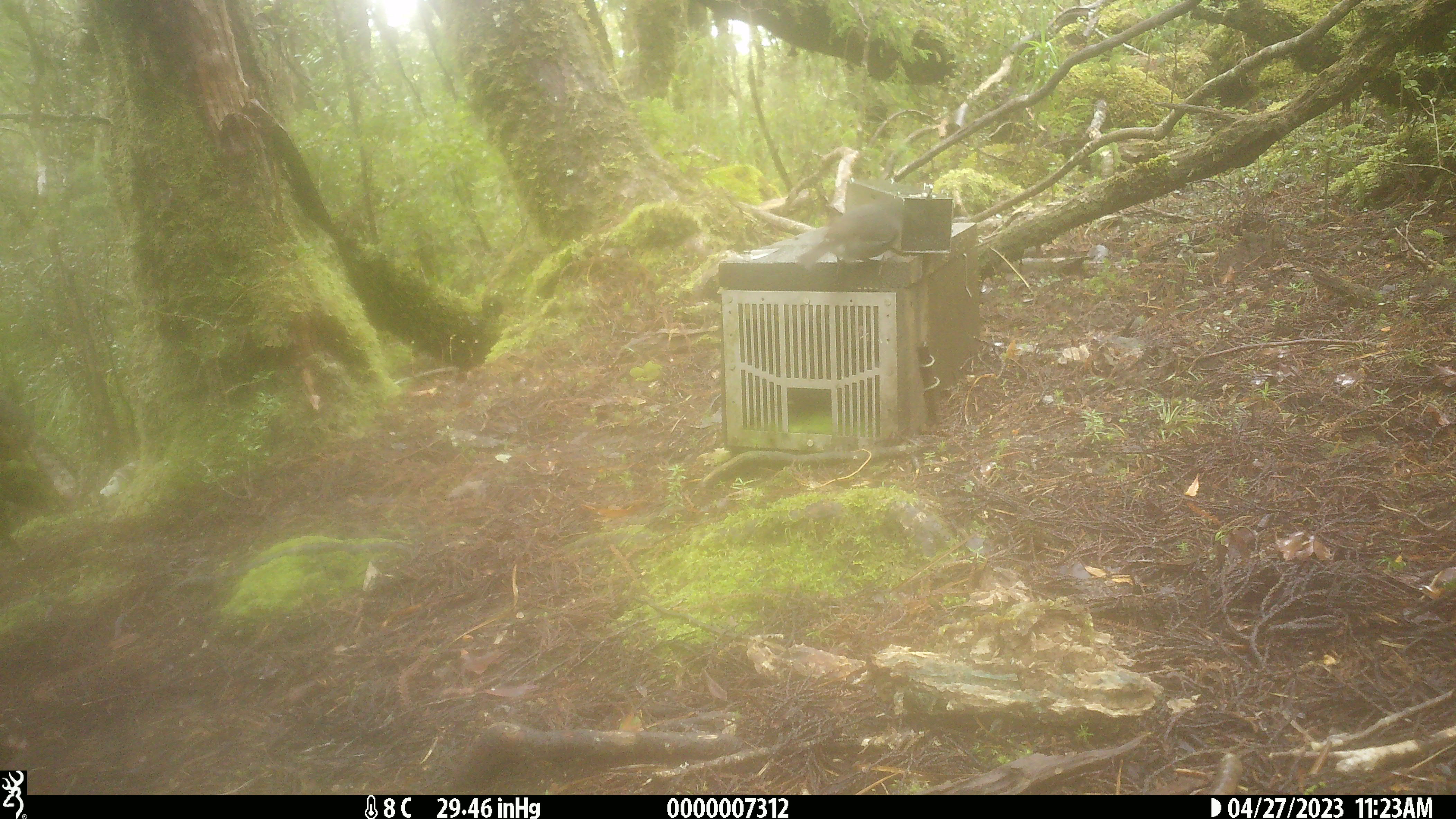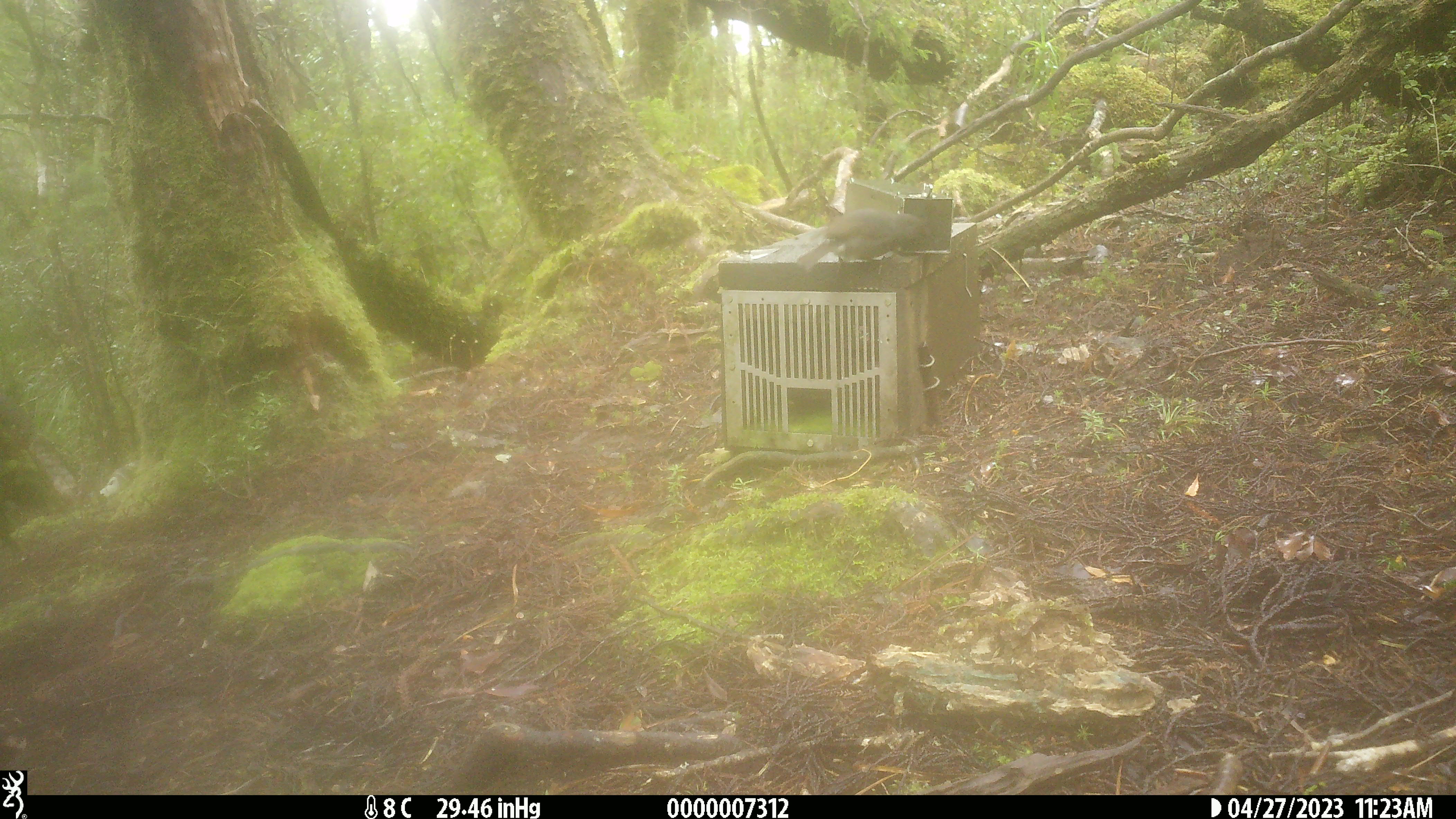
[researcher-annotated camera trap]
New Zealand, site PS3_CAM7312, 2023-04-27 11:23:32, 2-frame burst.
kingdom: Animalia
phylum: Chordata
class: Aves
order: Passeriformes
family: Petroicidae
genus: Petroica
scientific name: Petroica australis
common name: new zealand robin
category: robin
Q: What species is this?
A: Robin (new zealand robin) (Petroica australis).